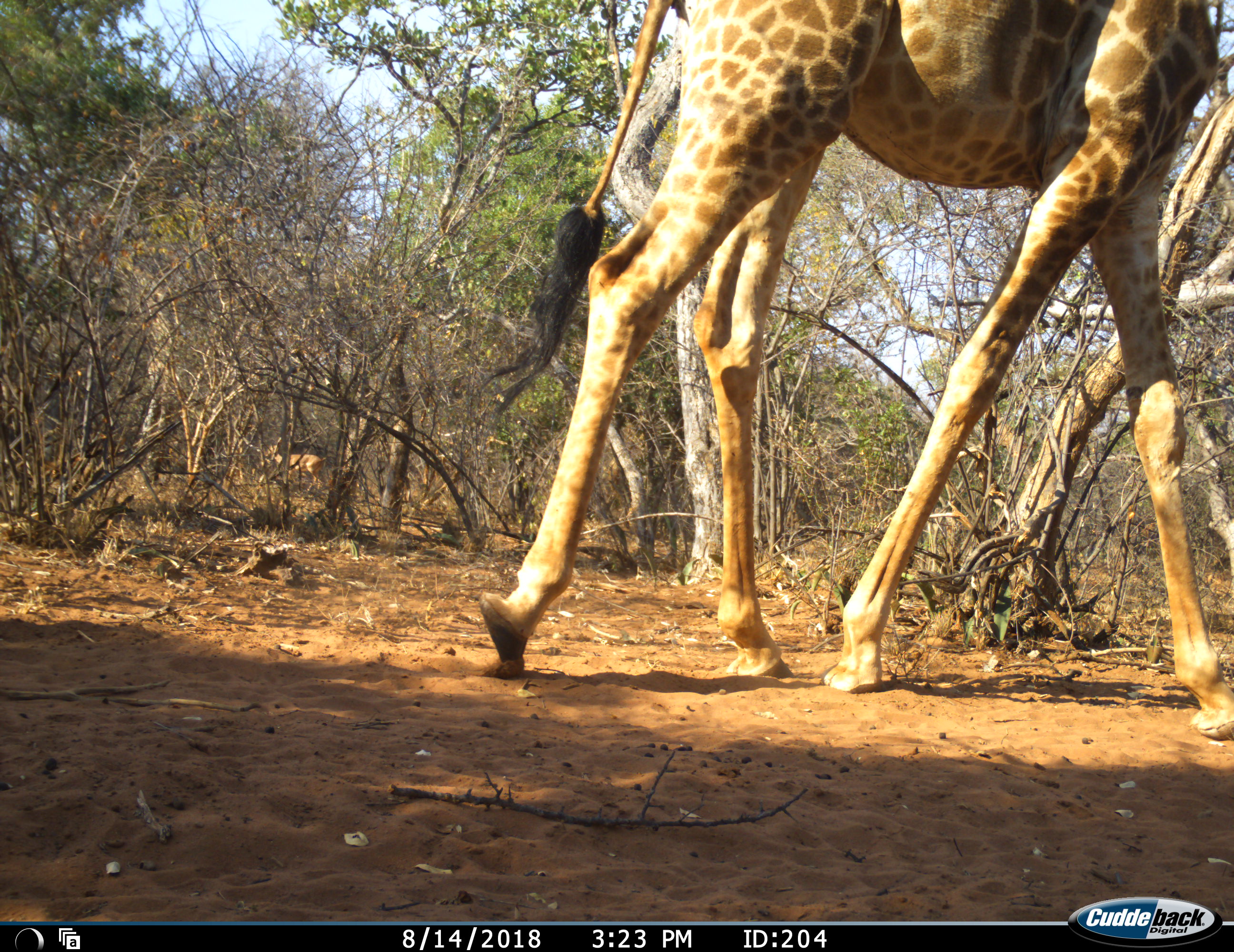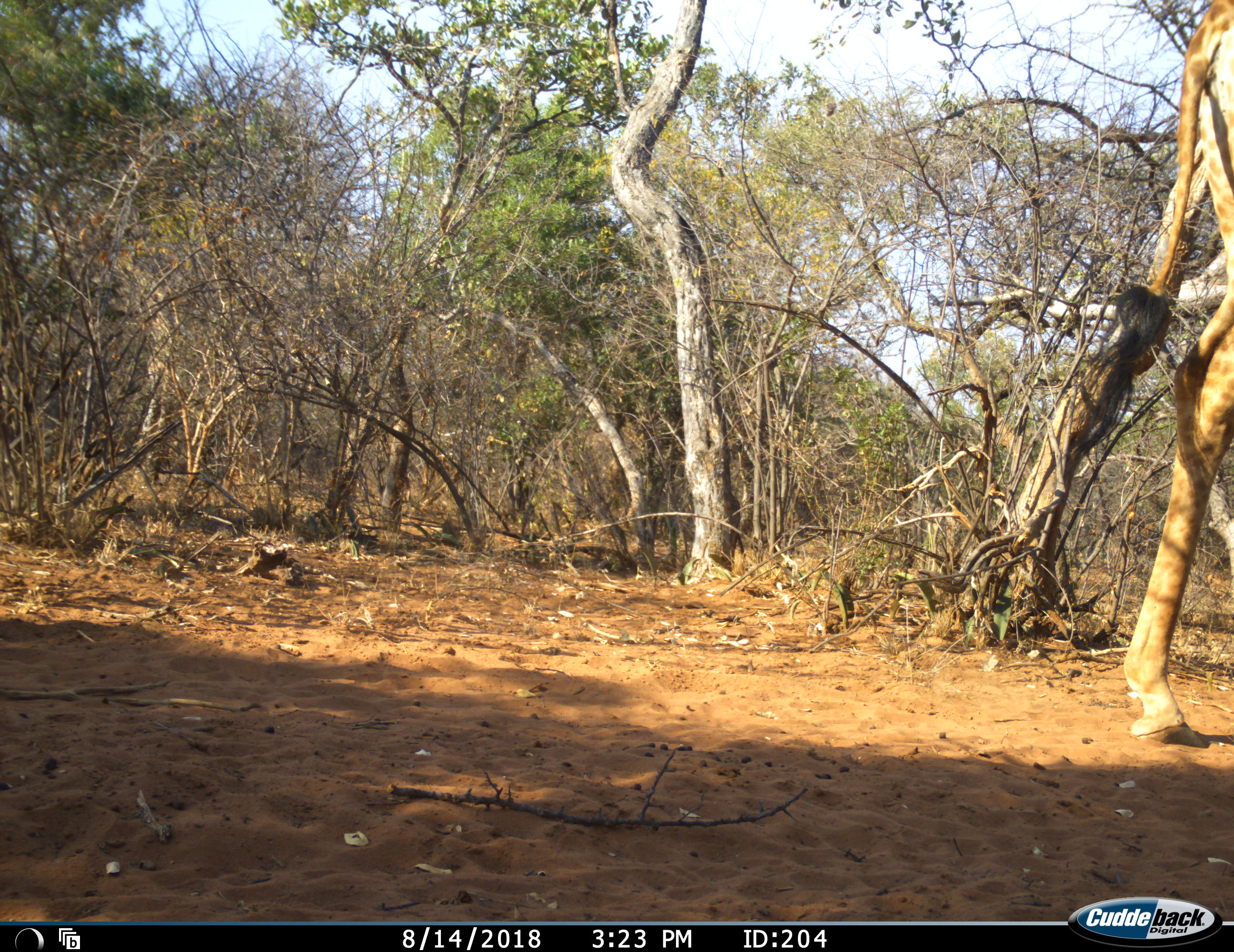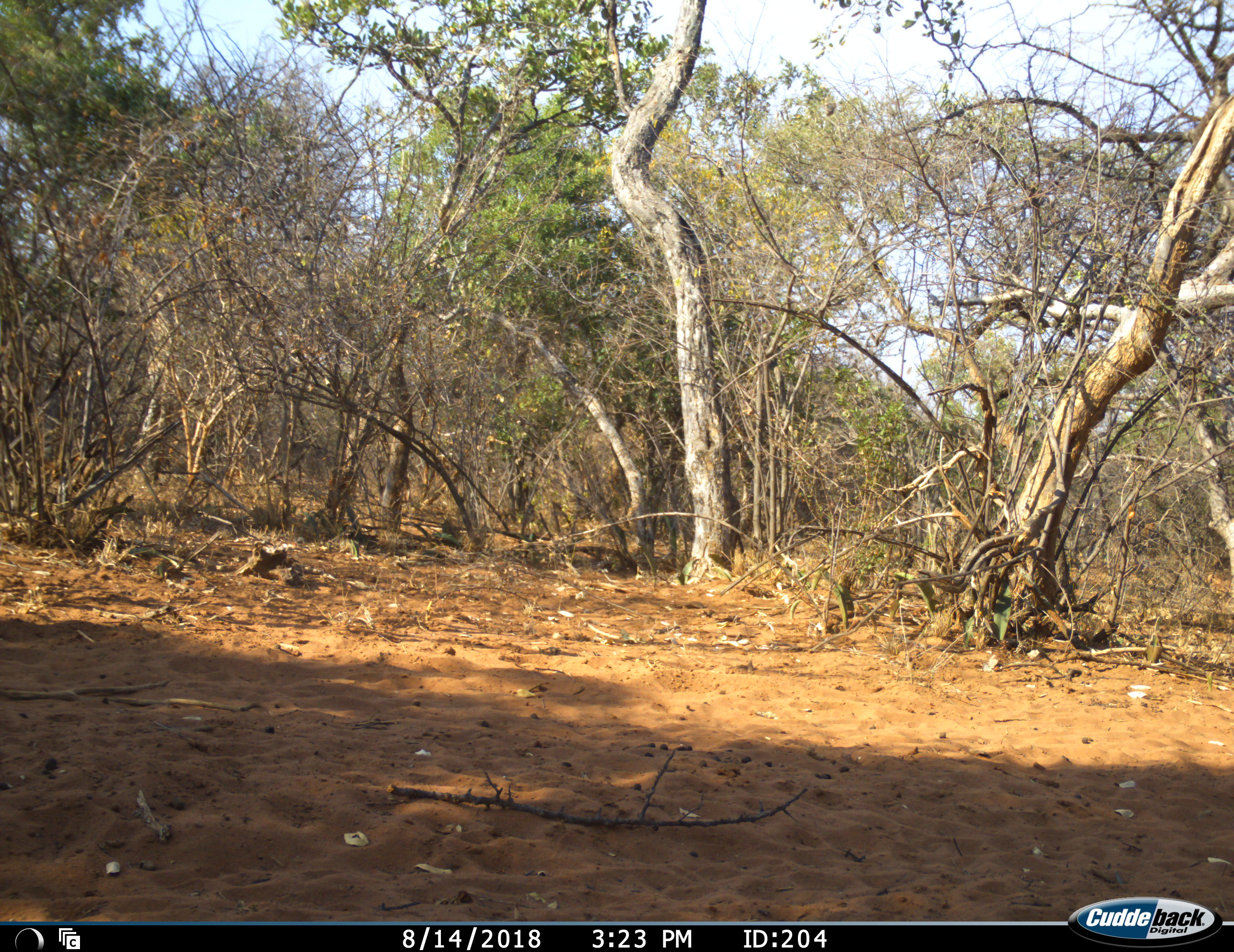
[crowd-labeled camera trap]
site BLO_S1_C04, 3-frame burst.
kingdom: Animalia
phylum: Chordata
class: Mammalia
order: Artiodactyla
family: Giraffidae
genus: Giraffa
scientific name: Giraffa camelopardalis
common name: giraffe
Giraffe (Giraffa camelopardalis), count 1. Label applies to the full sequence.